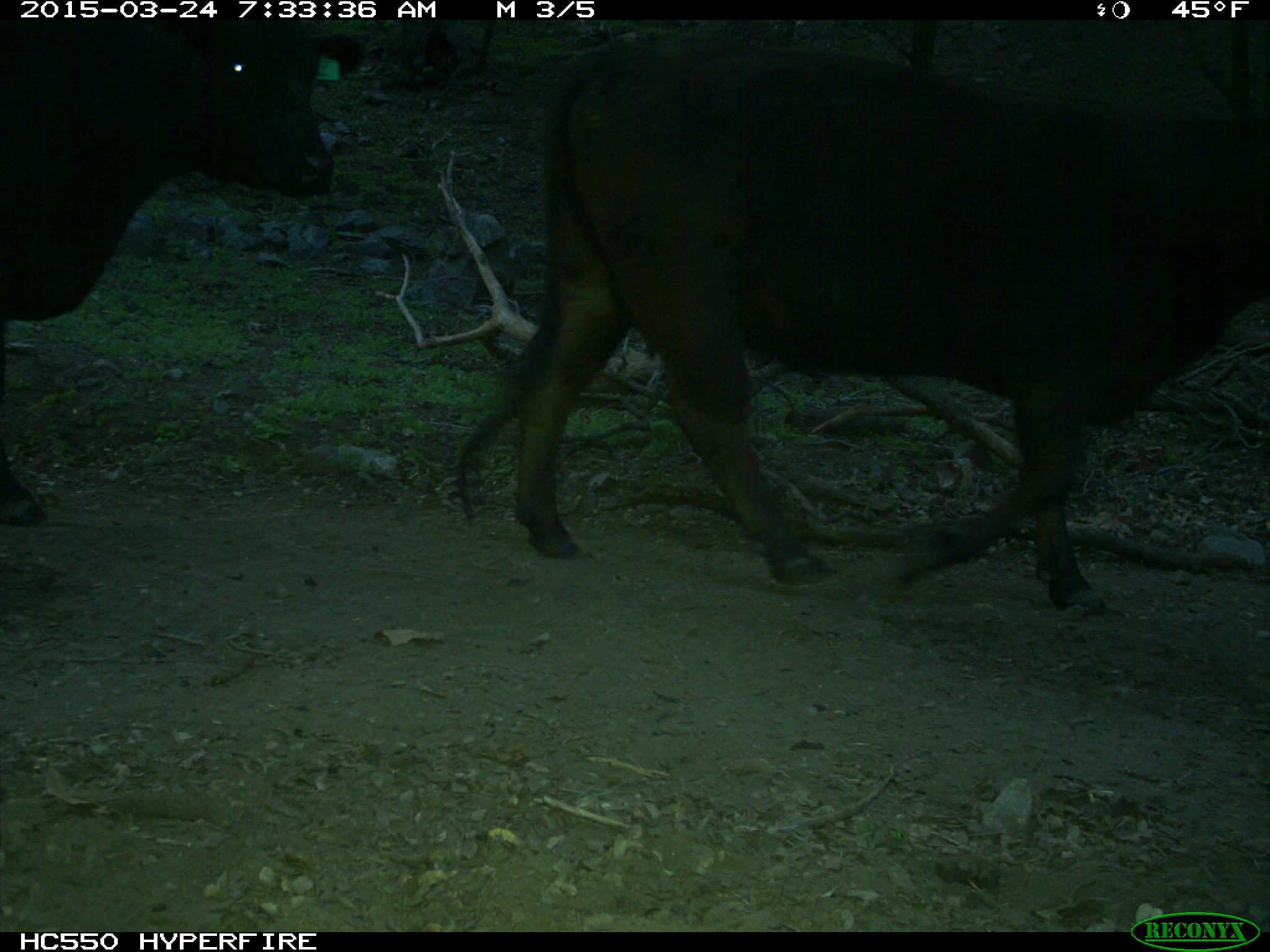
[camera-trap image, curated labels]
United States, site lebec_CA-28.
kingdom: Animalia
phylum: Chordata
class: Mammalia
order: Artiodactyla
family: Bovidae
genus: Bos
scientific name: Bos taurus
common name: domestic cow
Bos taurus (domestic cow).